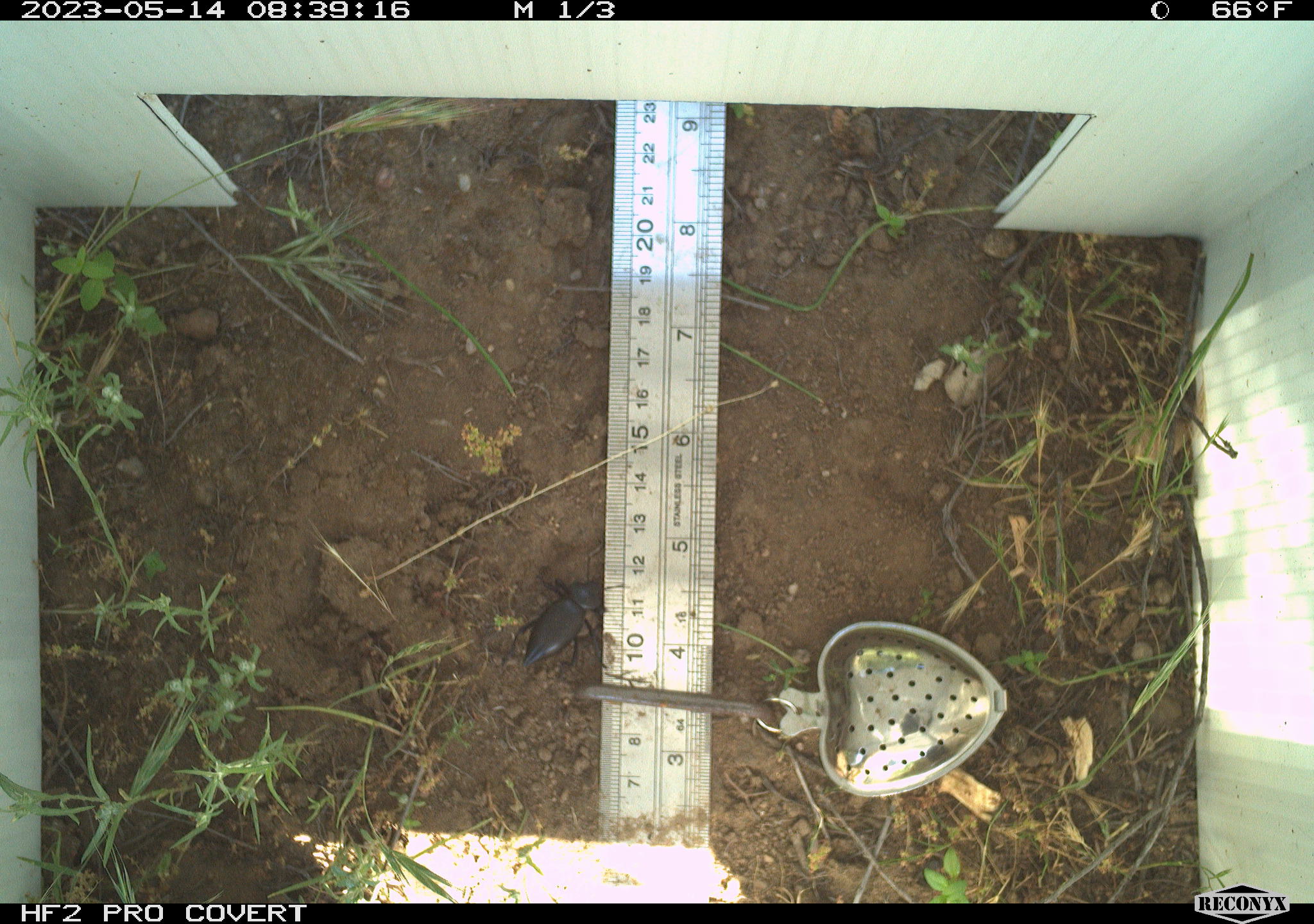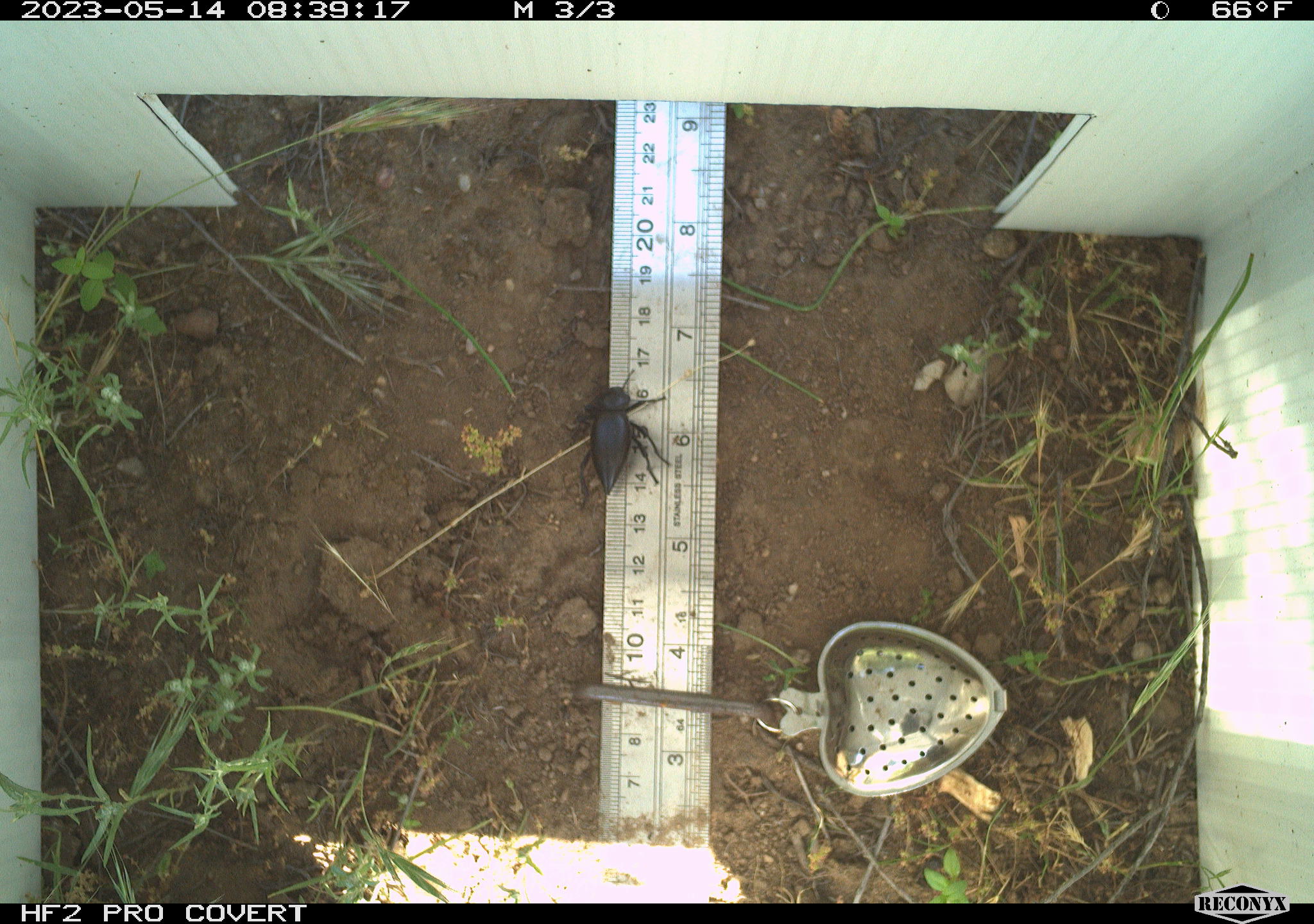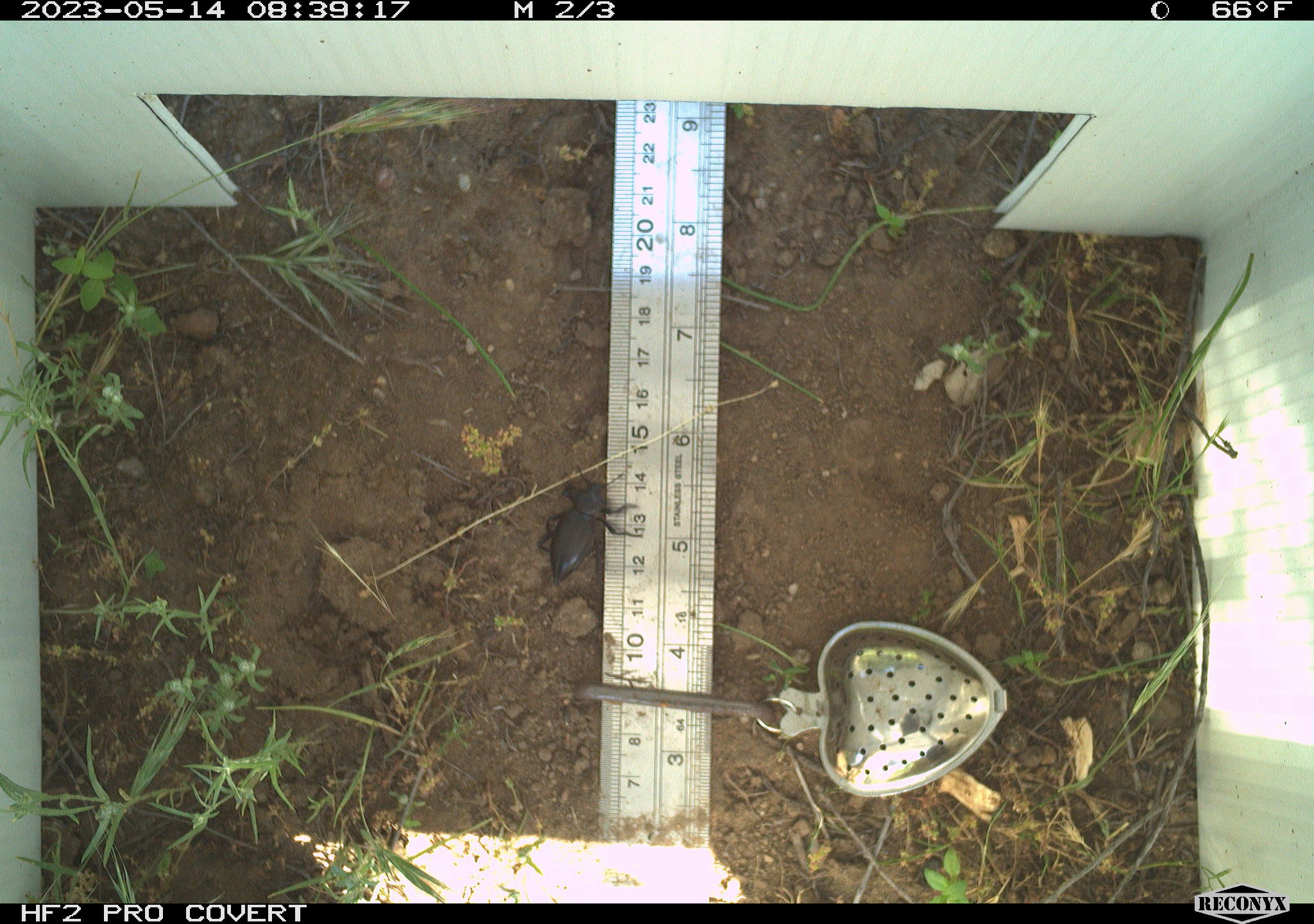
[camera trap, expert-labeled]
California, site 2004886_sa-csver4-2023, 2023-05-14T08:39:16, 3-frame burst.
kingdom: Animalia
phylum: Arthropoda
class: Insecta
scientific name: Insecta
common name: insect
Insect (Insecta).